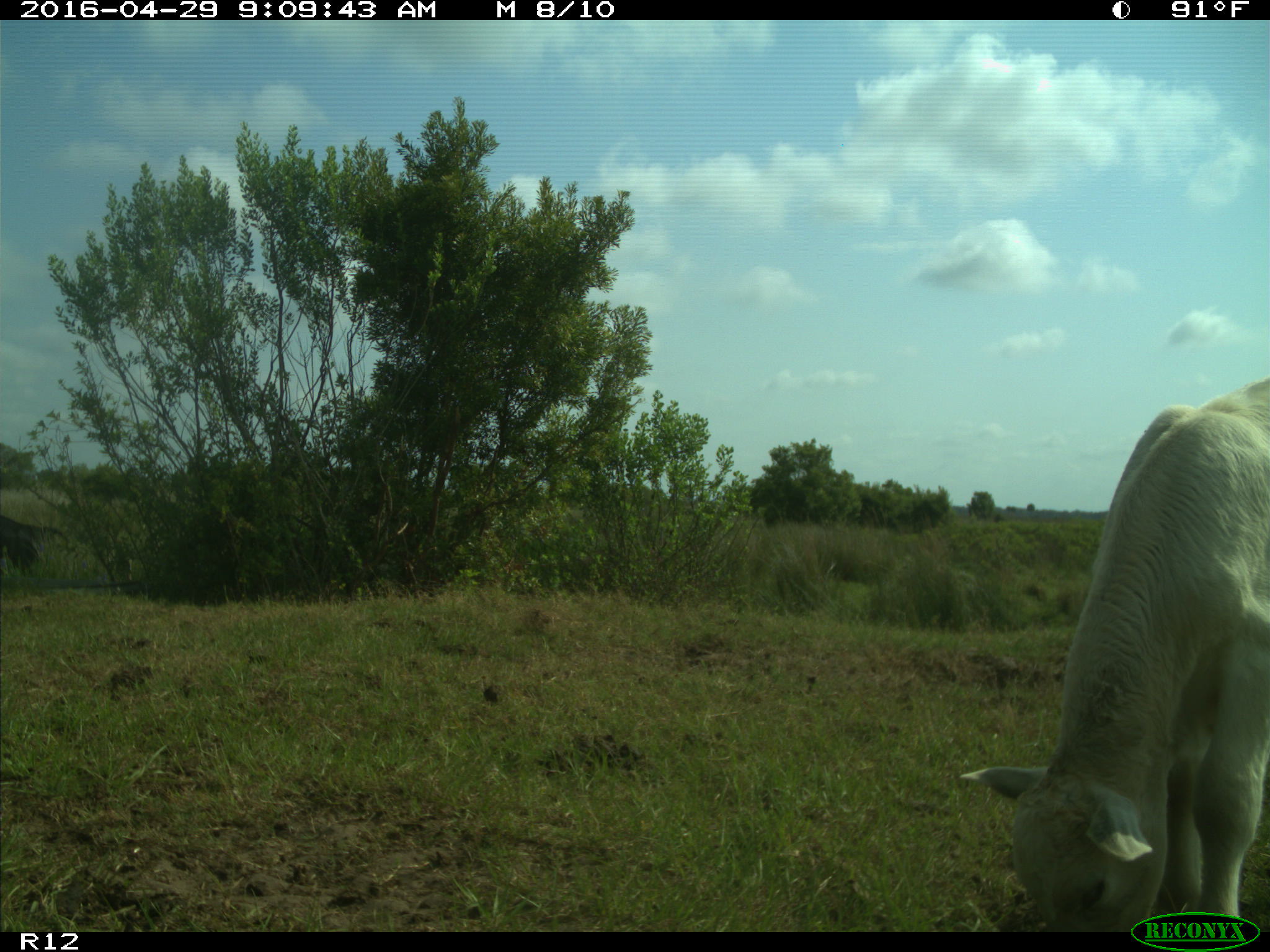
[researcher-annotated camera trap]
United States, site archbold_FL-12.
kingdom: Animalia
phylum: Chordata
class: Mammalia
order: Artiodactyla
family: Bovidae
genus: Bos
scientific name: Bos taurus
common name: domestic cow